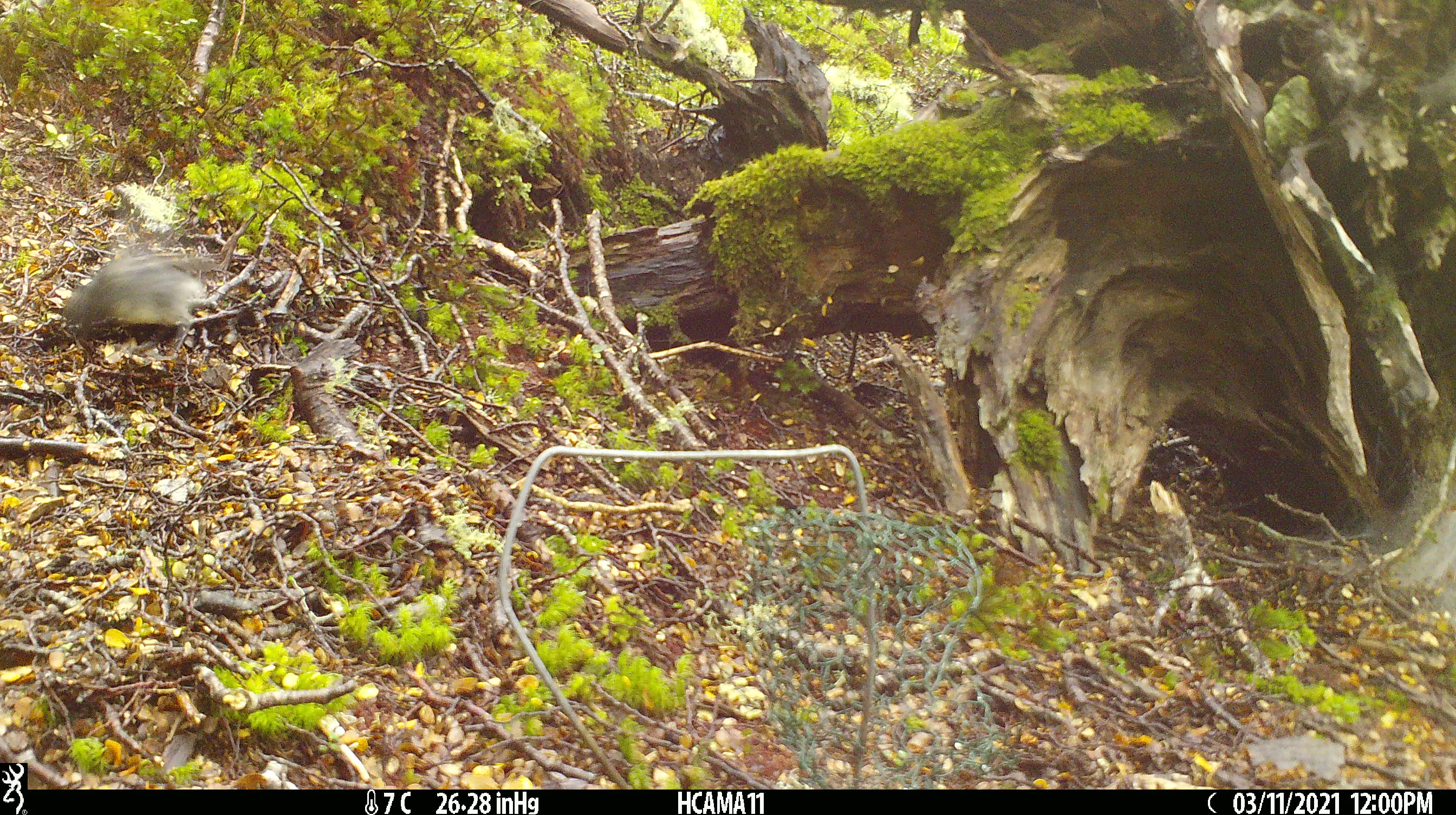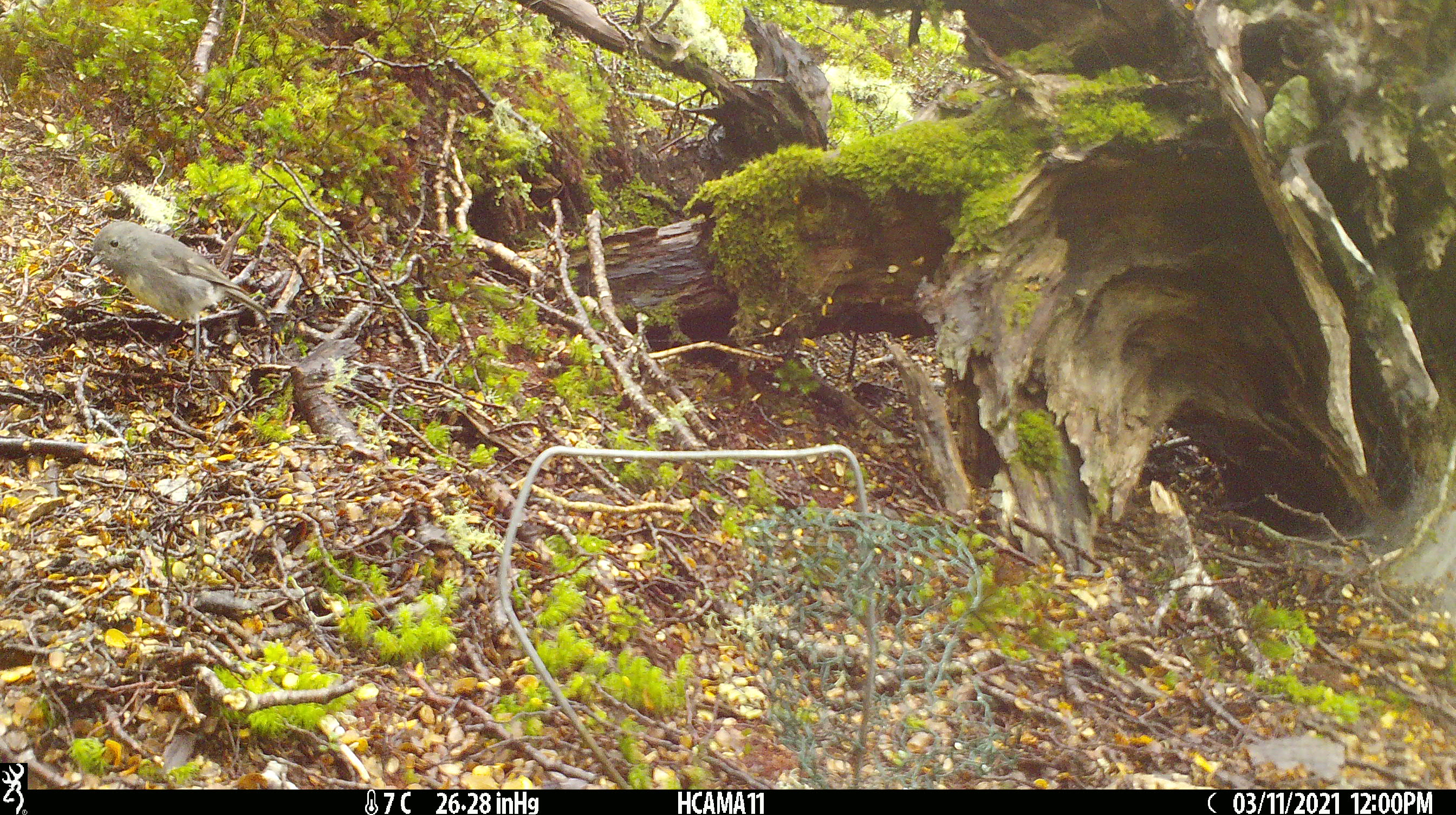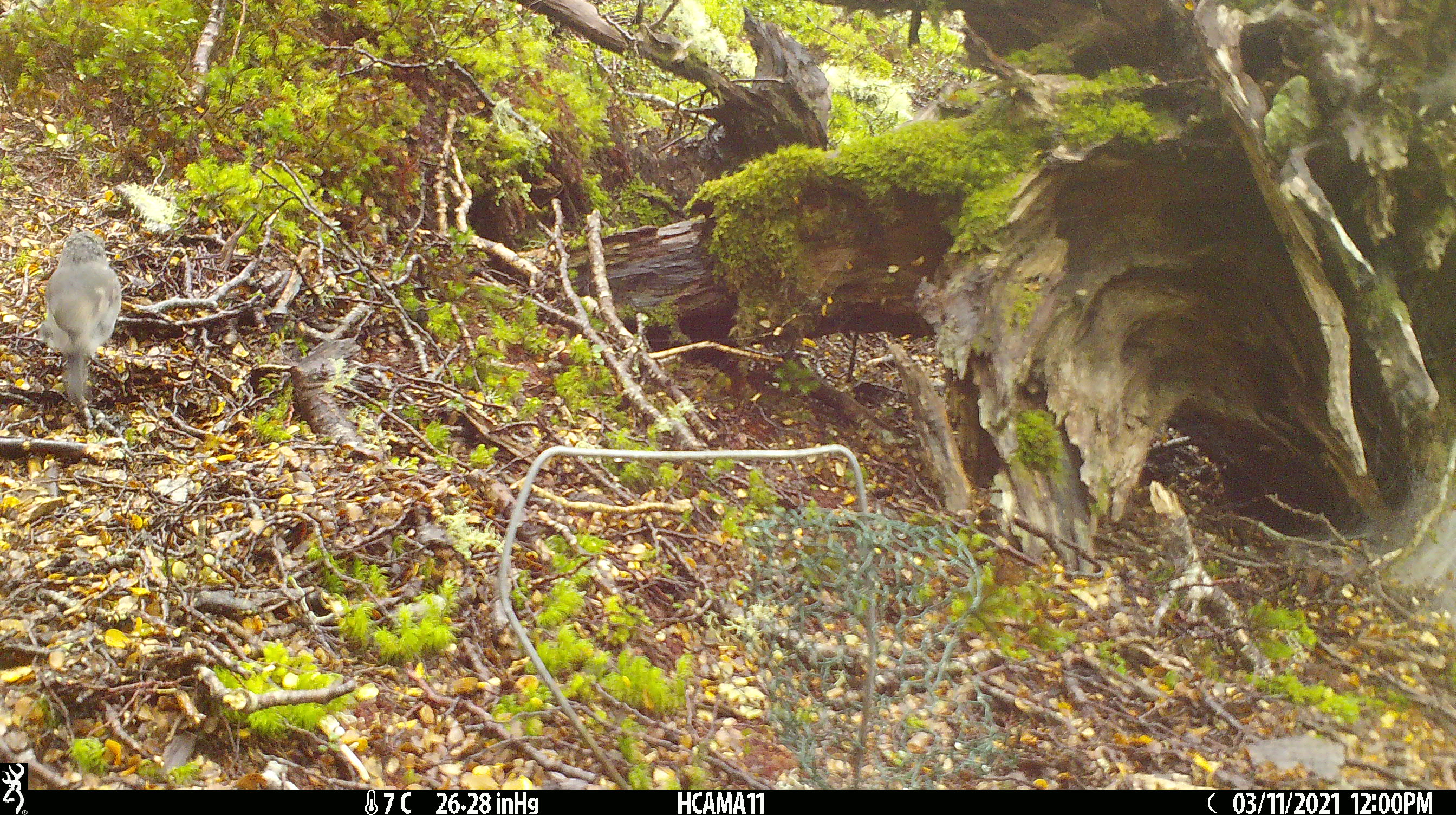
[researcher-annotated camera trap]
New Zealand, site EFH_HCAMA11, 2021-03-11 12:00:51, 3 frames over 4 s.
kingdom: Animalia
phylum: Chordata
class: Aves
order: Passeriformes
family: Petroicidae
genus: Petroica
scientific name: Petroica australis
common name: new zealand robin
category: robin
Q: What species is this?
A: Robin (new zealand robin) (Petroica australis).